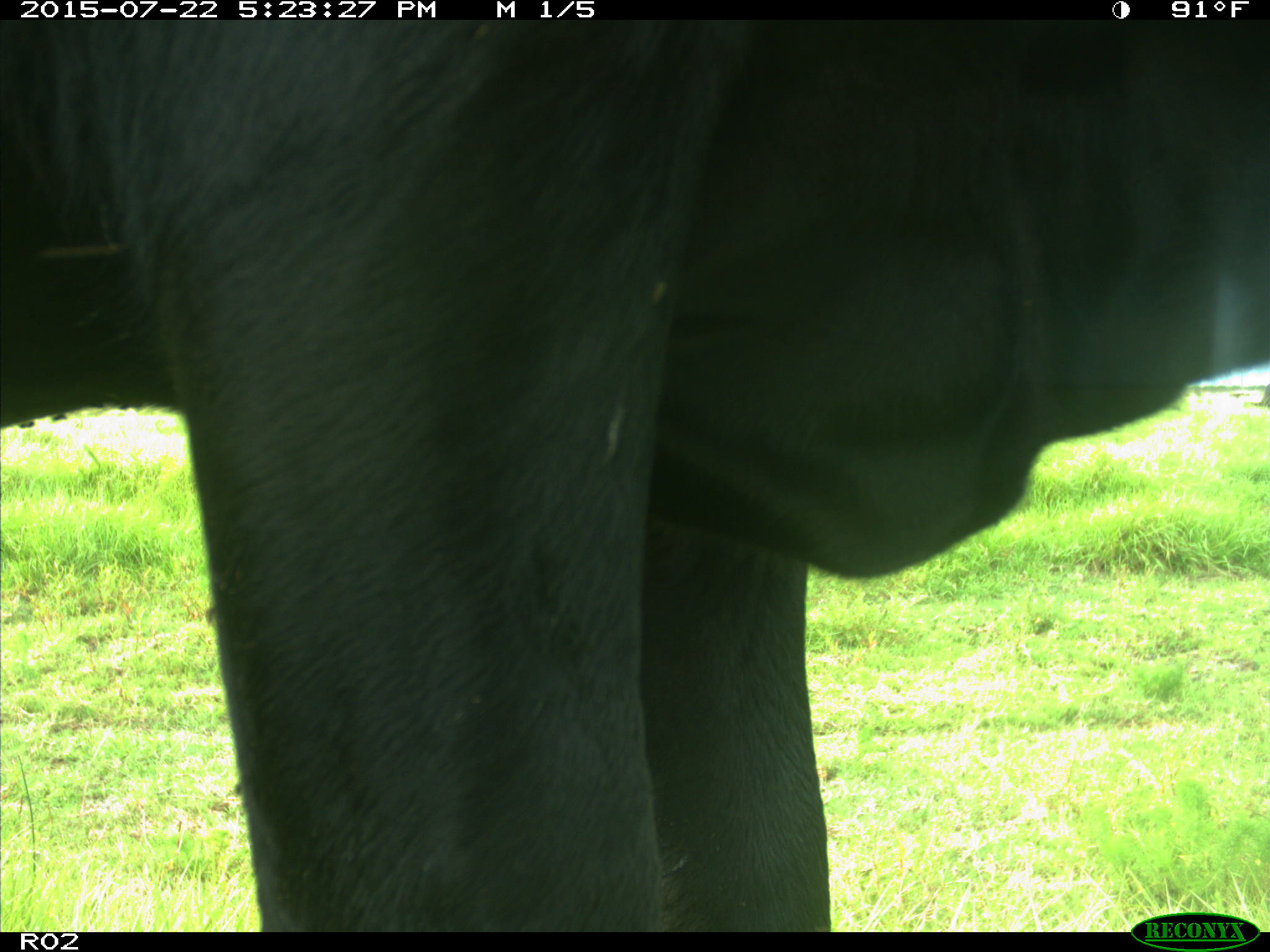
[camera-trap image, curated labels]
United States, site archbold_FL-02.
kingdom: Animalia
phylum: Chordata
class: Mammalia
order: Artiodactyla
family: Bovidae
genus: Bos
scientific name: Bos taurus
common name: domestic cow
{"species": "Bos taurus (domestic cow)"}